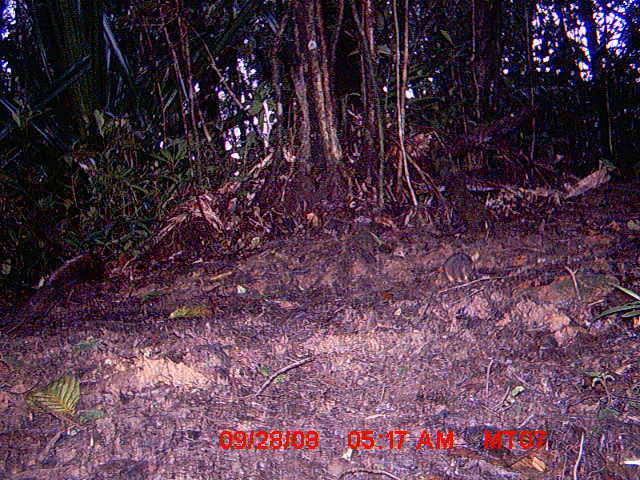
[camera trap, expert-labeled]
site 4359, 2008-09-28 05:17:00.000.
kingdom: Animalia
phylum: Chordata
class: Mammalia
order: Rodentia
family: Nesomyidae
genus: Nesomys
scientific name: Nesomys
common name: nesomys rodents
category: nesomys sp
Nesomys sp (nesomys rodents) (Nesomys), count 1.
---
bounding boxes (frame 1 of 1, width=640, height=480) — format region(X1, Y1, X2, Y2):
nesomys sp: region(441, 252, 476, 284)